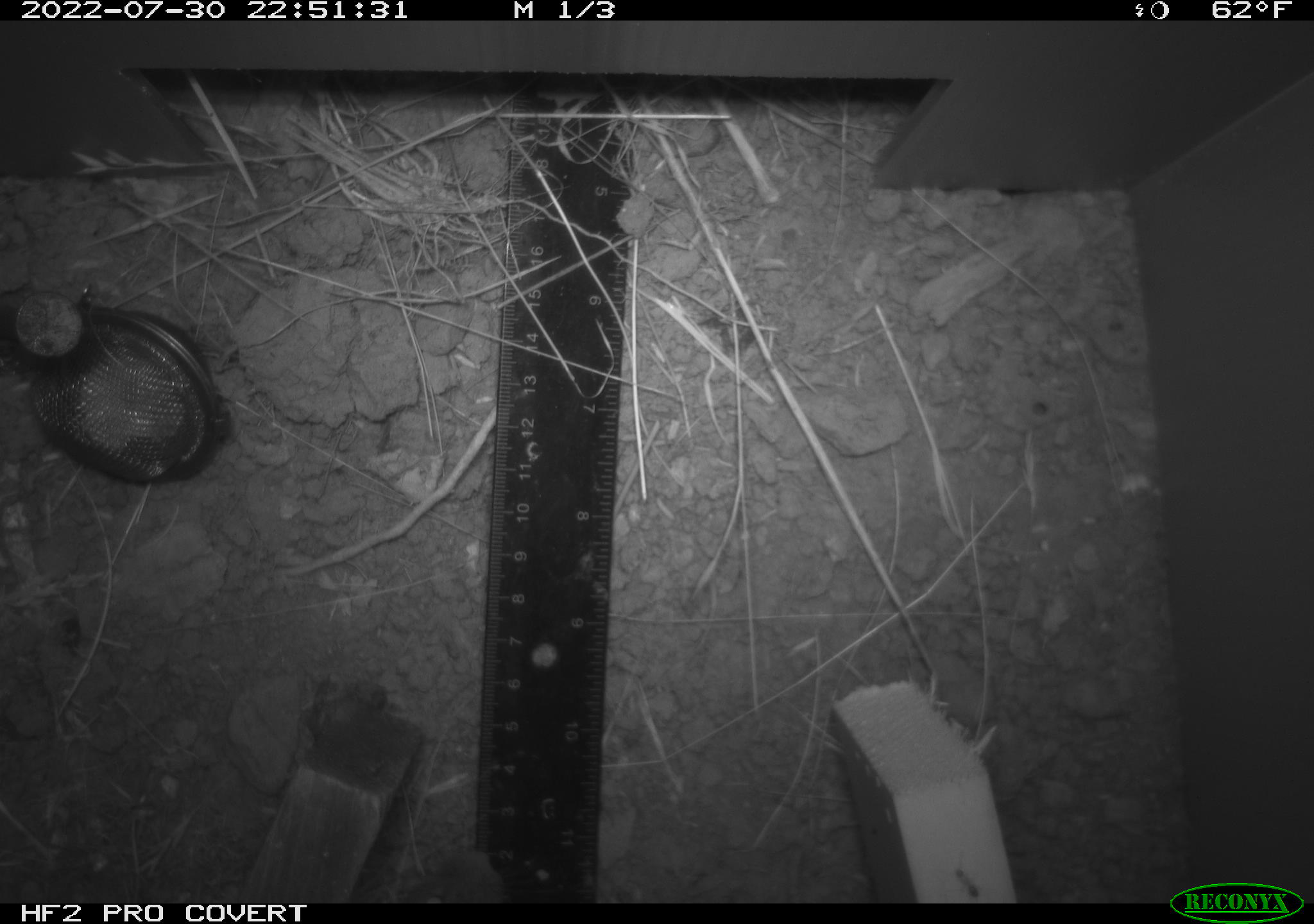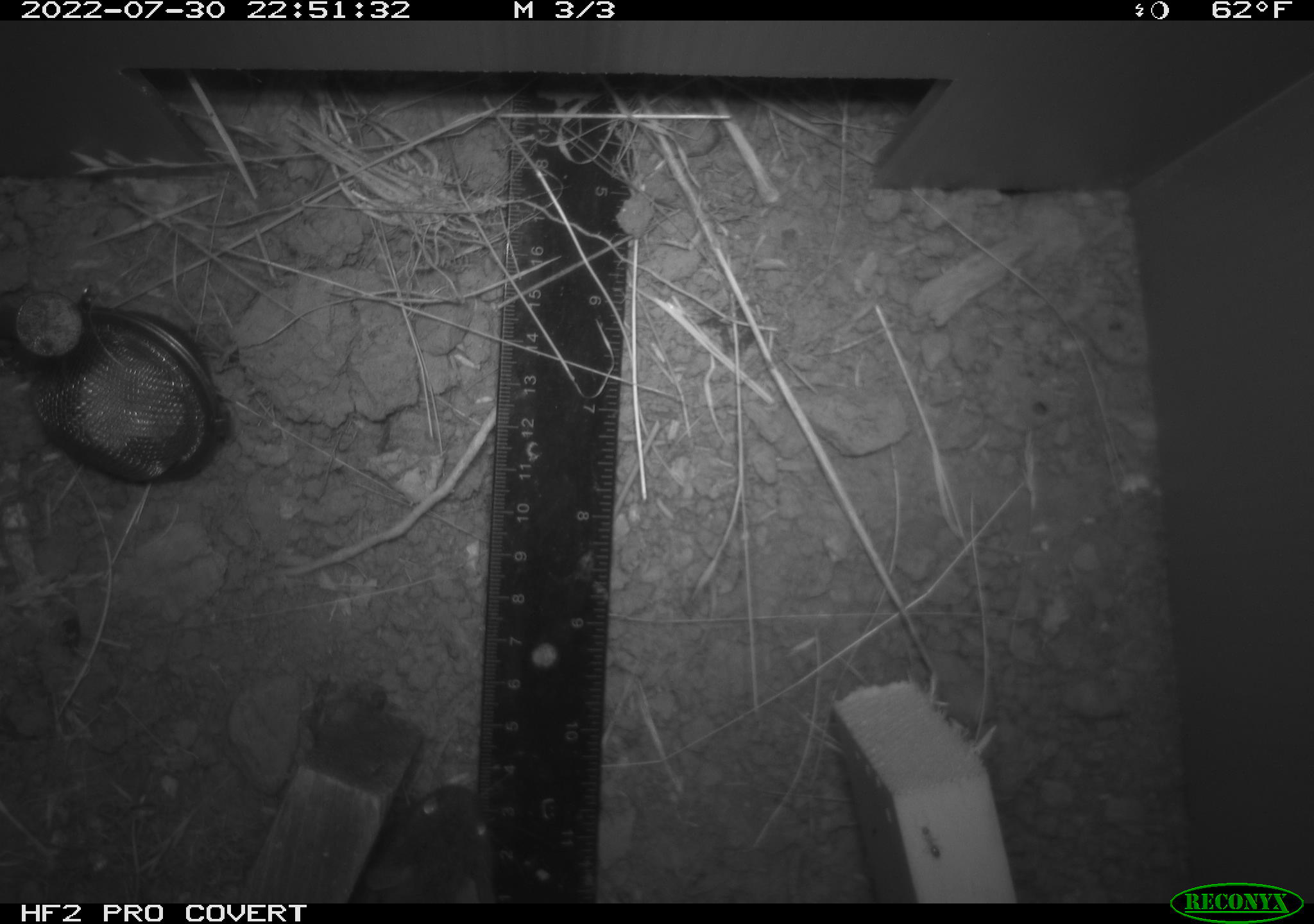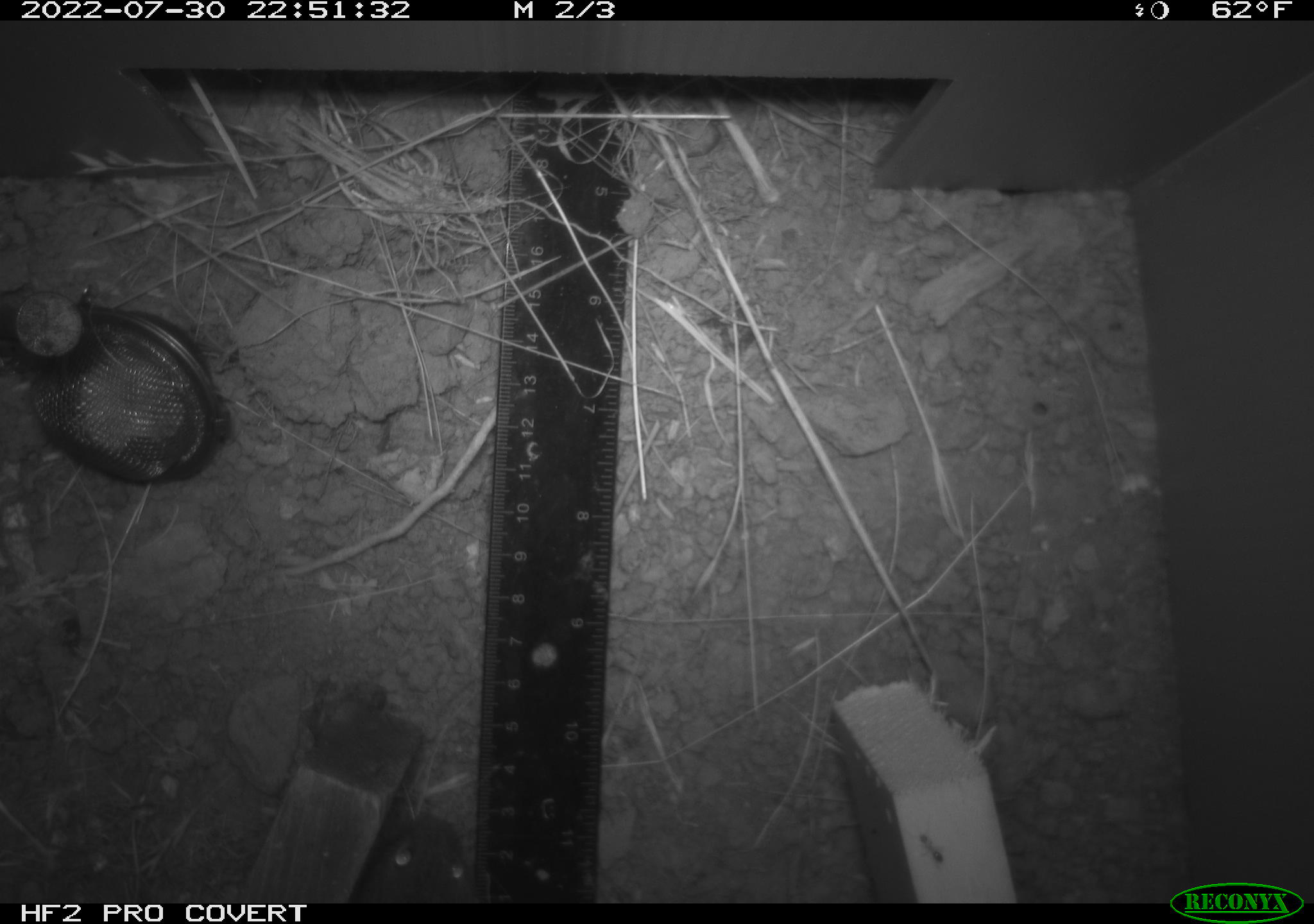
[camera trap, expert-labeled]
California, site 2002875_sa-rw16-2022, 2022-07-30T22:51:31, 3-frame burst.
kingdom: Animalia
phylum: Chordata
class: Mammalia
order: Rodentia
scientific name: Rodentia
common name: mouse species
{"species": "mouse species (Rodentia)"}